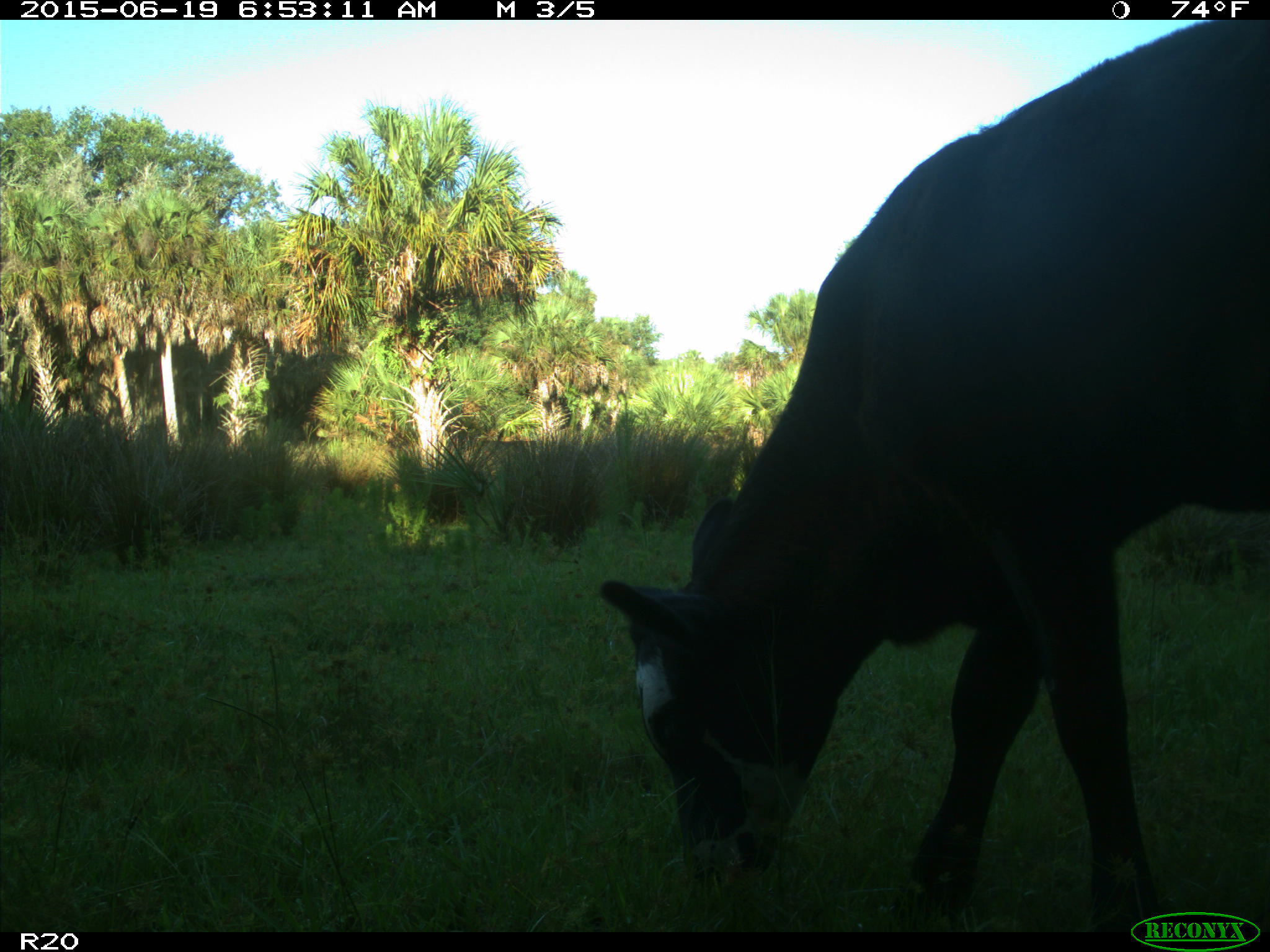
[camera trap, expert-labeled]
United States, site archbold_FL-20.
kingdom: Animalia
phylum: Chordata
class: Mammalia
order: Artiodactyla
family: Bovidae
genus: Bos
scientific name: Bos taurus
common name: domestic cow